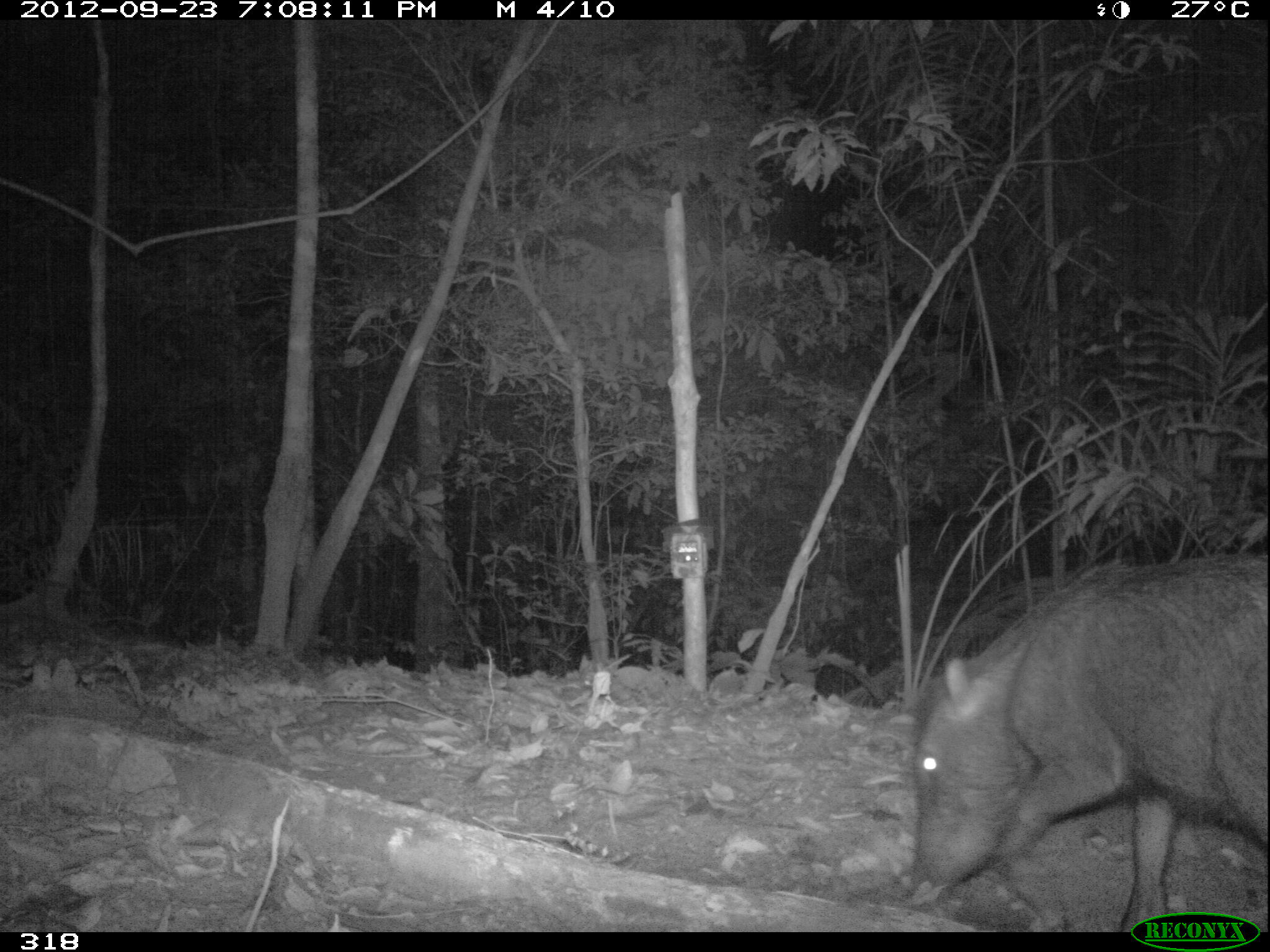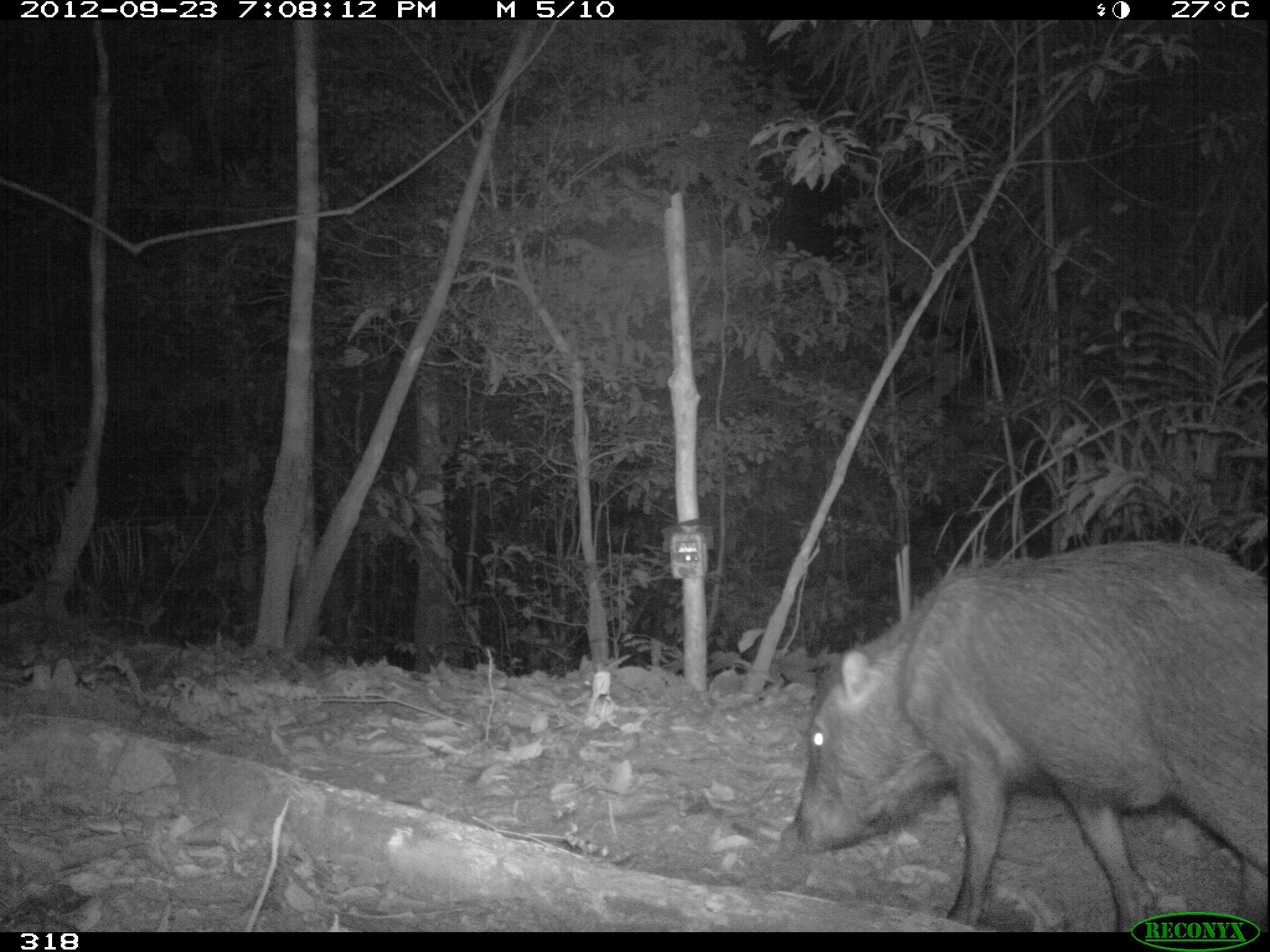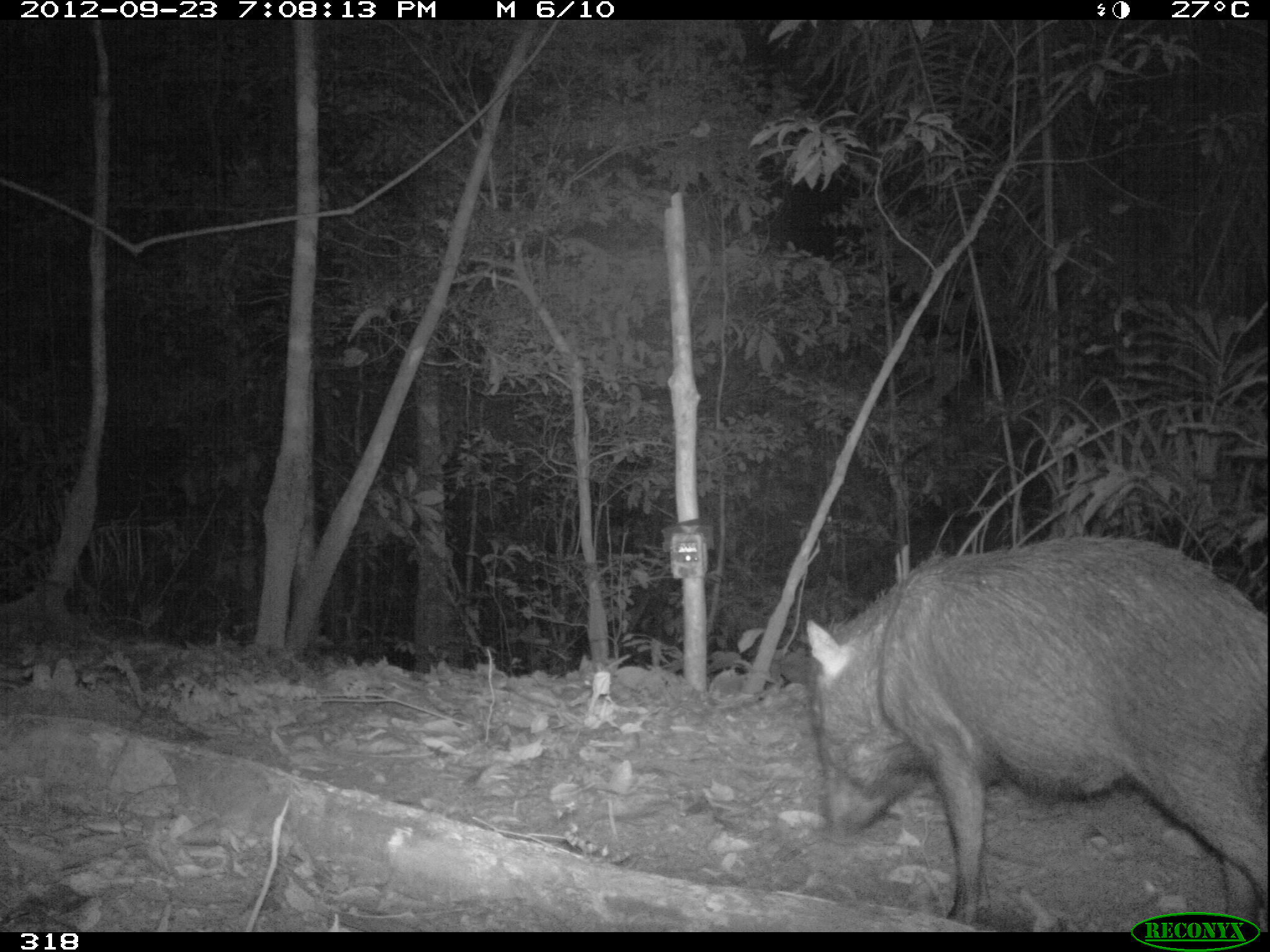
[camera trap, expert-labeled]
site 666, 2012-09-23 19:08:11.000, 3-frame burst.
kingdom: Animalia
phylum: Chordata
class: Mammalia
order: Artiodactyla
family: Tayassuidae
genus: Tayassu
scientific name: Tayassu pecari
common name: white-lipped peccary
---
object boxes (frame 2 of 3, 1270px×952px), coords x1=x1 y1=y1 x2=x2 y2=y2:
tayassu pecari: x1=776 y1=537 x2=1265 y2=932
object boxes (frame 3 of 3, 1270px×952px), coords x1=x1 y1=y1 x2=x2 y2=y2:
tayassu pecari: x1=799 y1=530 x2=1270 y2=932